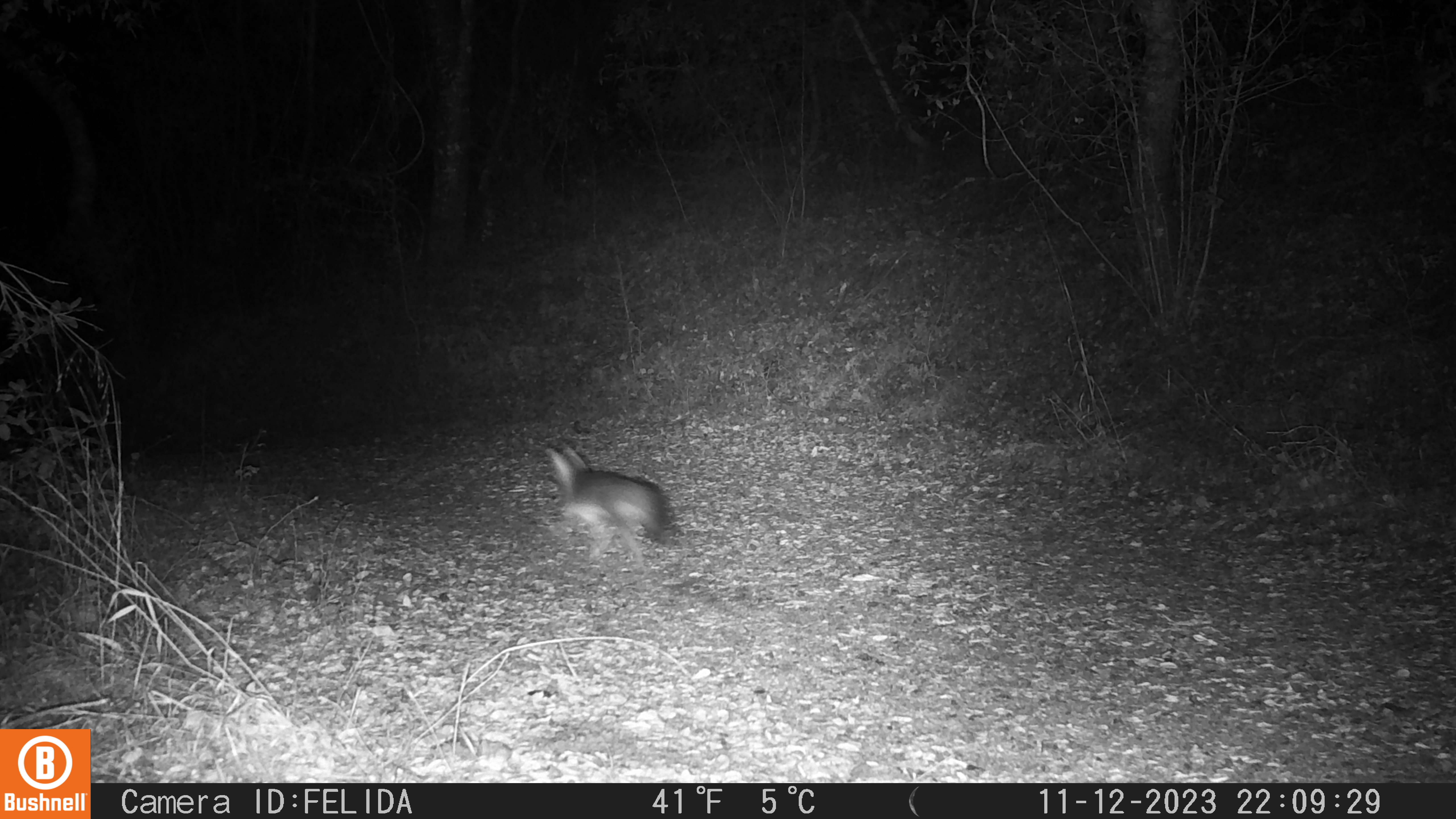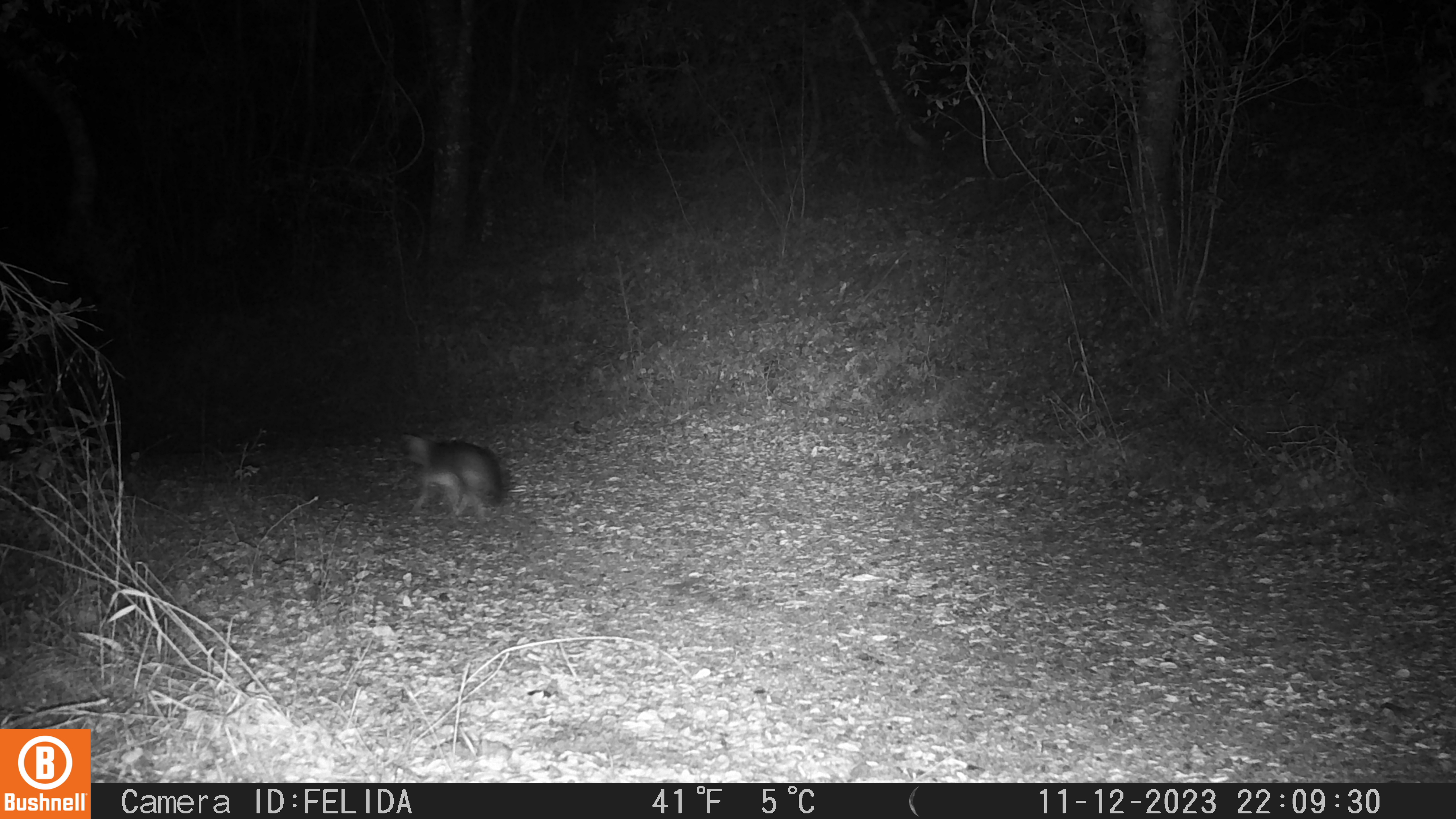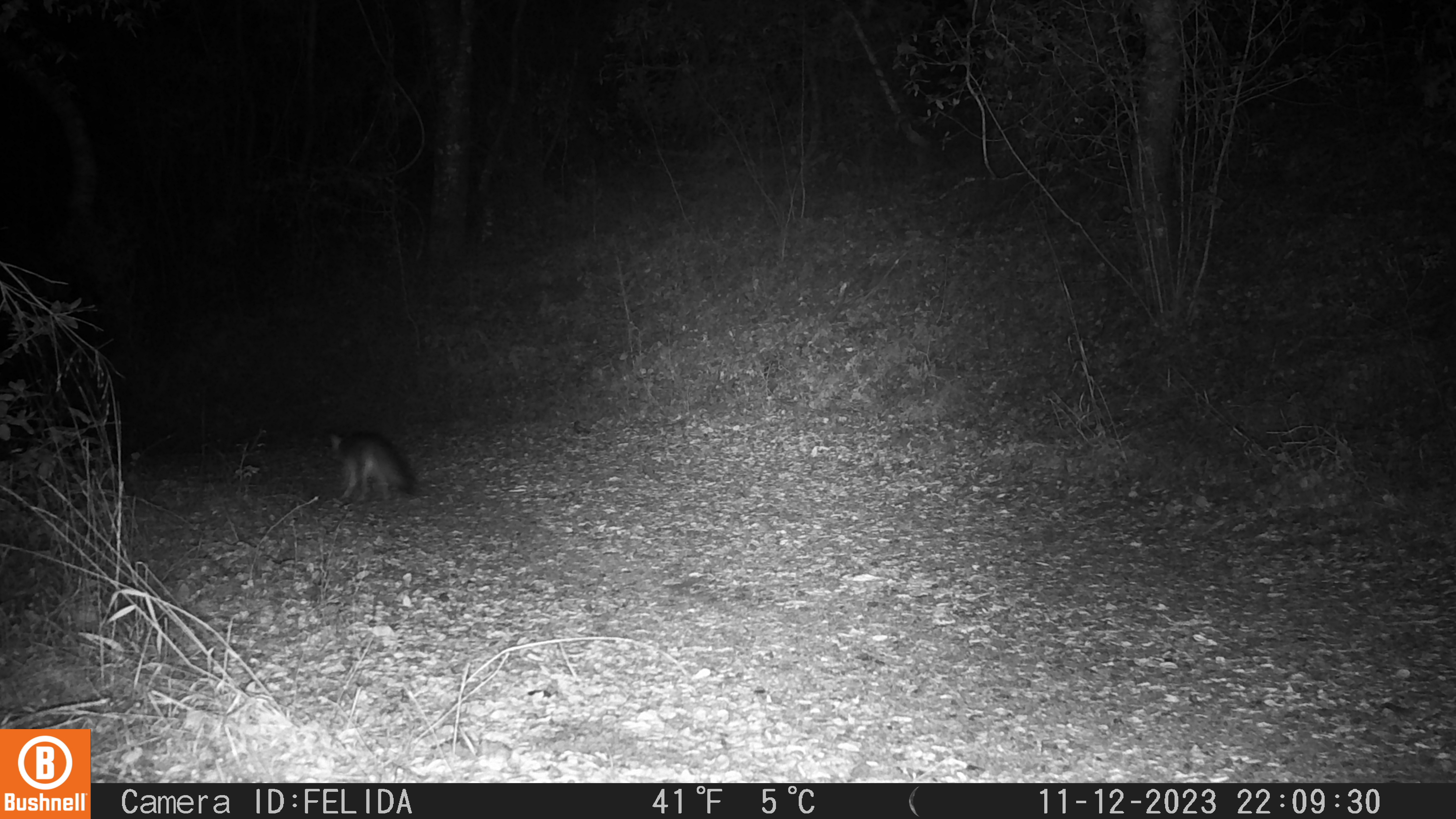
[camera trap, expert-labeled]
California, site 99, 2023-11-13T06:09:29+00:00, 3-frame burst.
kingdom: Animalia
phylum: Chordata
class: Mammalia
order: Carnivora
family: Canidae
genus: Urocyon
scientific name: Urocyon cinereoargenteus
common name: gray fox